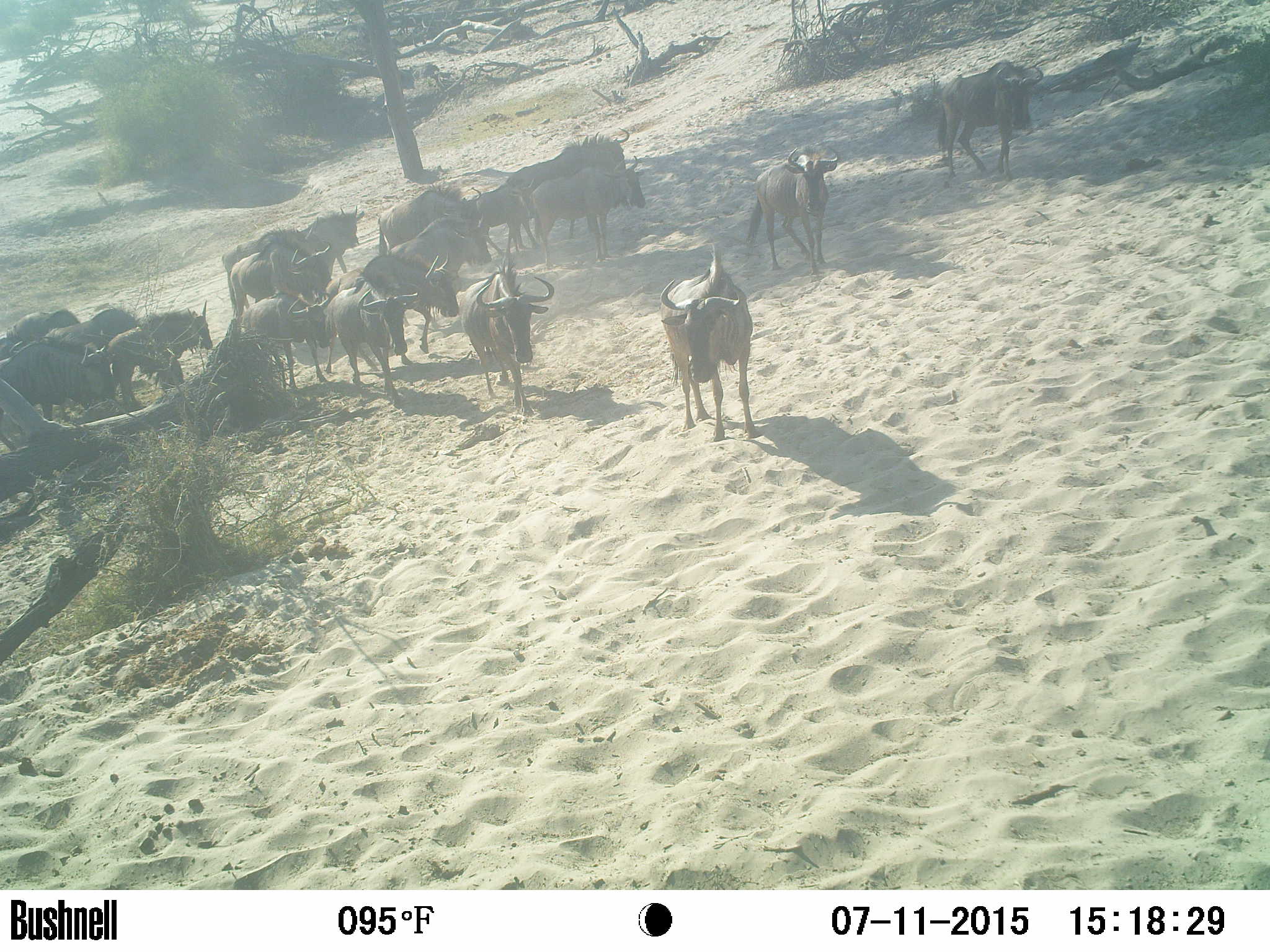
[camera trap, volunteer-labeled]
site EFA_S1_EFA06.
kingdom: Animalia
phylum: Chordata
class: Mammalia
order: Artiodactyla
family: Bovidae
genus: Connochaetes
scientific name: Connochaetes taurinus taurinus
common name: blue wildebeest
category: wildebeestblue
Wildebeestblue (blue wildebeest) (Connochaetes taurinus taurinus), count 11-50. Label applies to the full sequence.